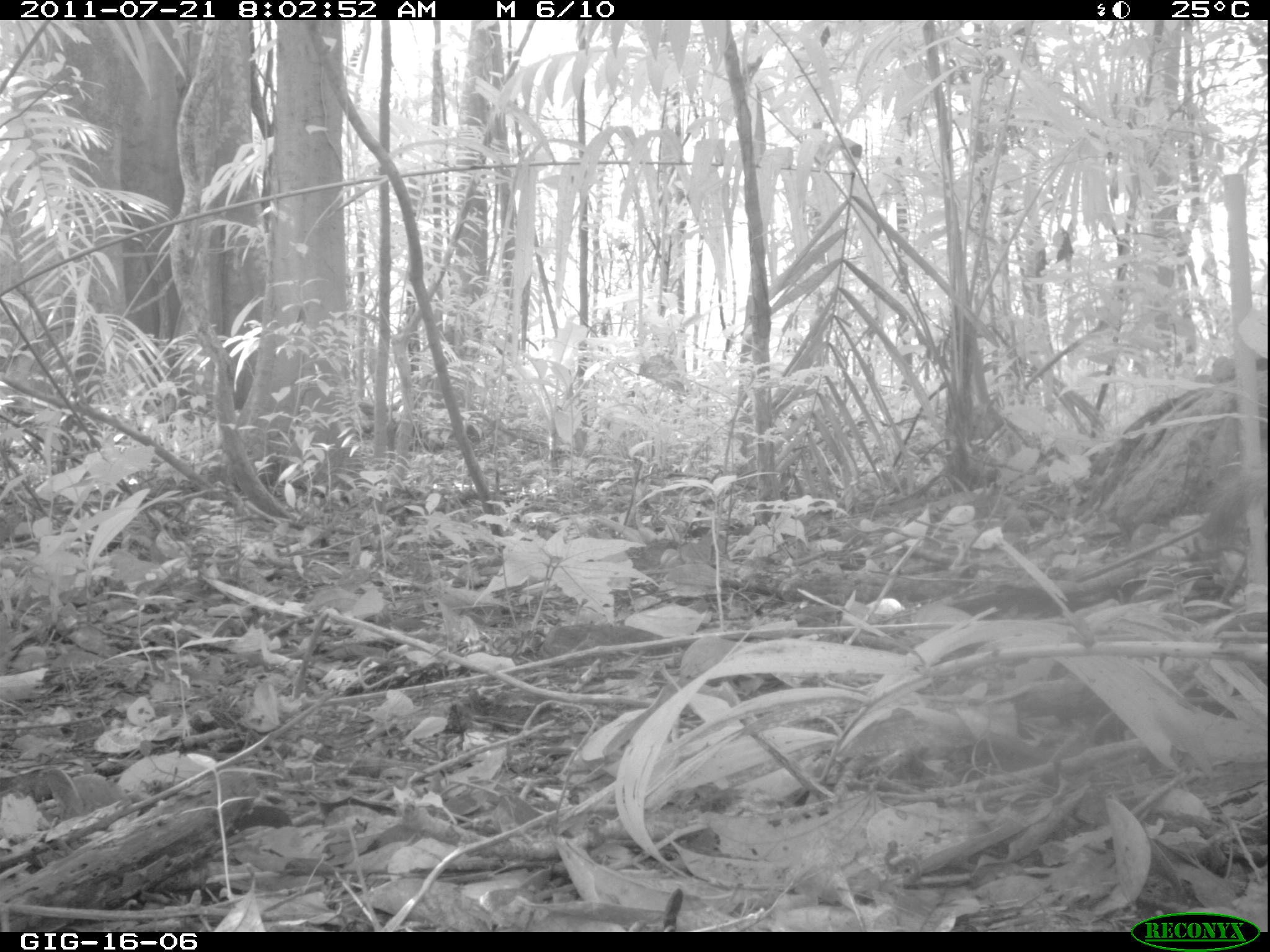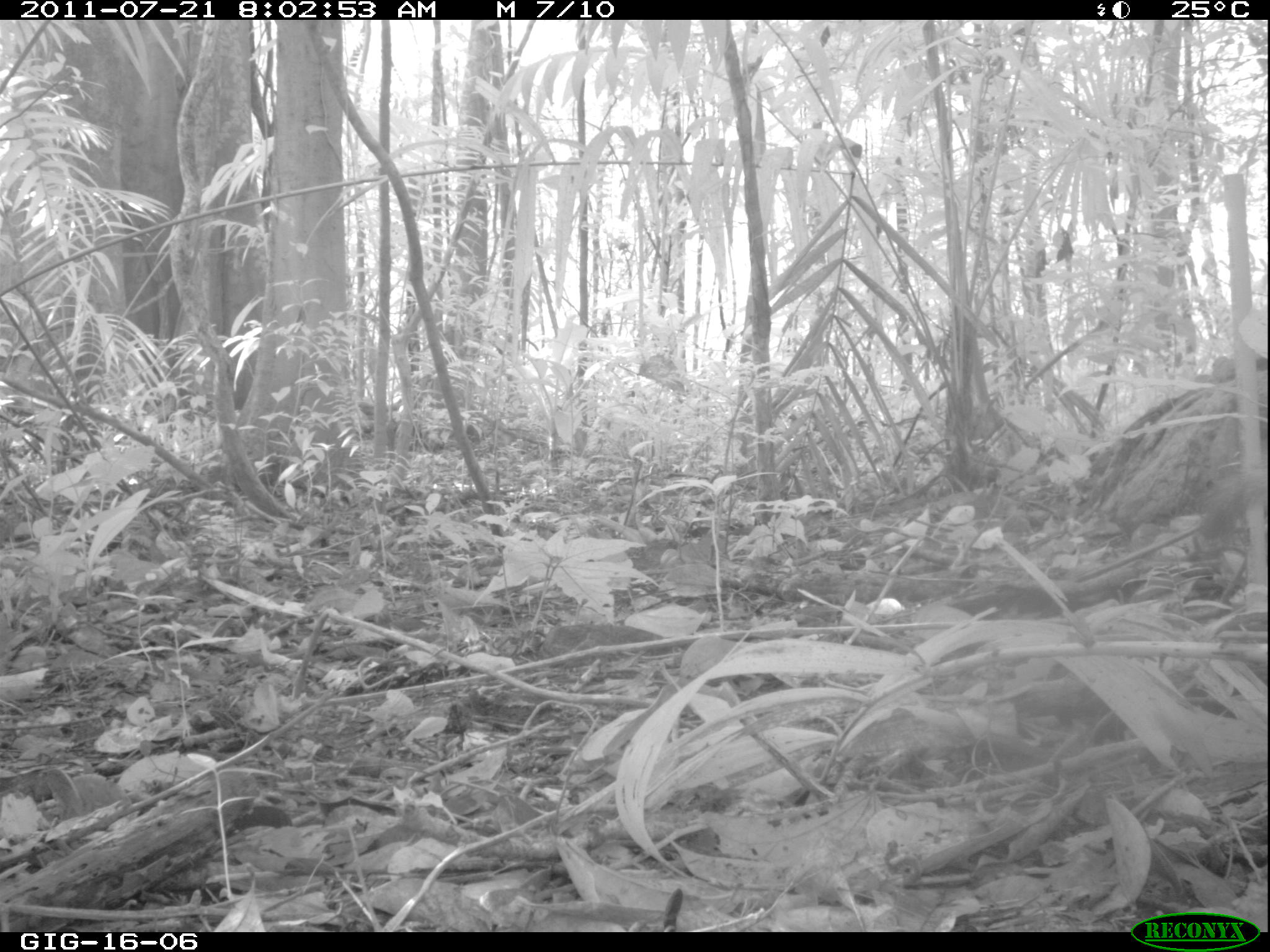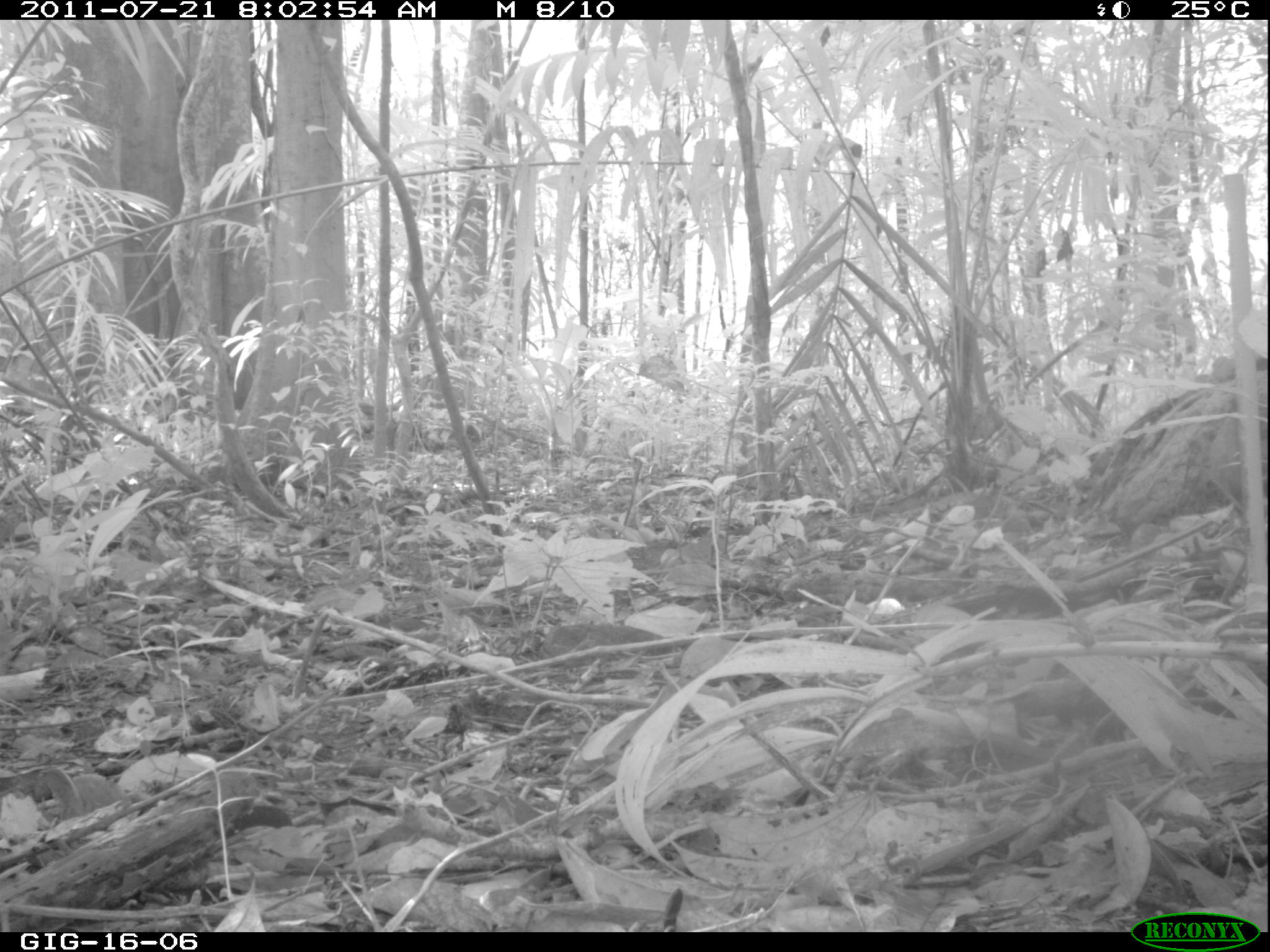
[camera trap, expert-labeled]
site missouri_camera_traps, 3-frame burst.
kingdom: Animalia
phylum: Chordata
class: Mammalia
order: Rodentia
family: Sciuridae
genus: Tamiasciurus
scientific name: Tamiasciurus hudsonicus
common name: red squirrel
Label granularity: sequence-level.